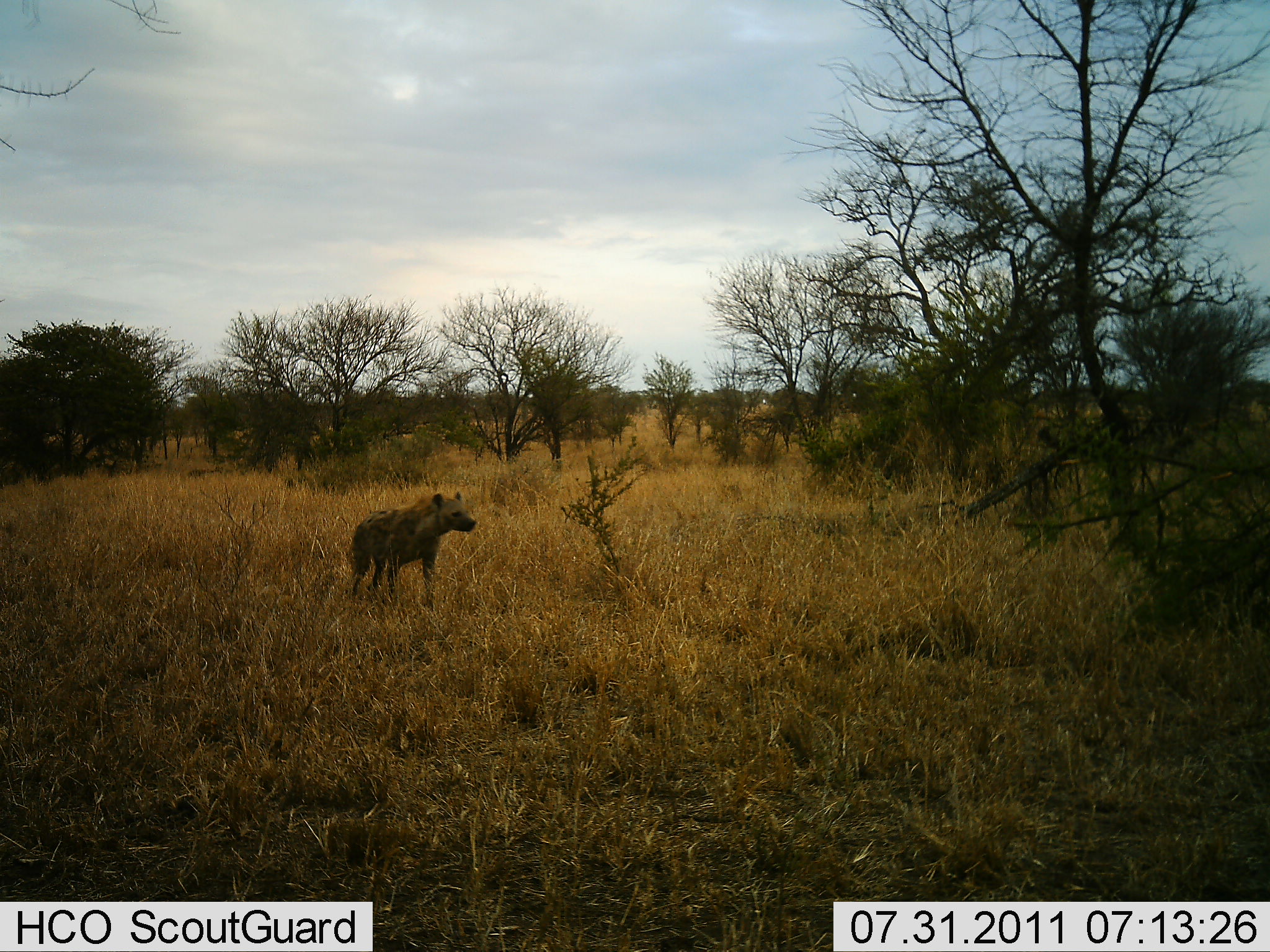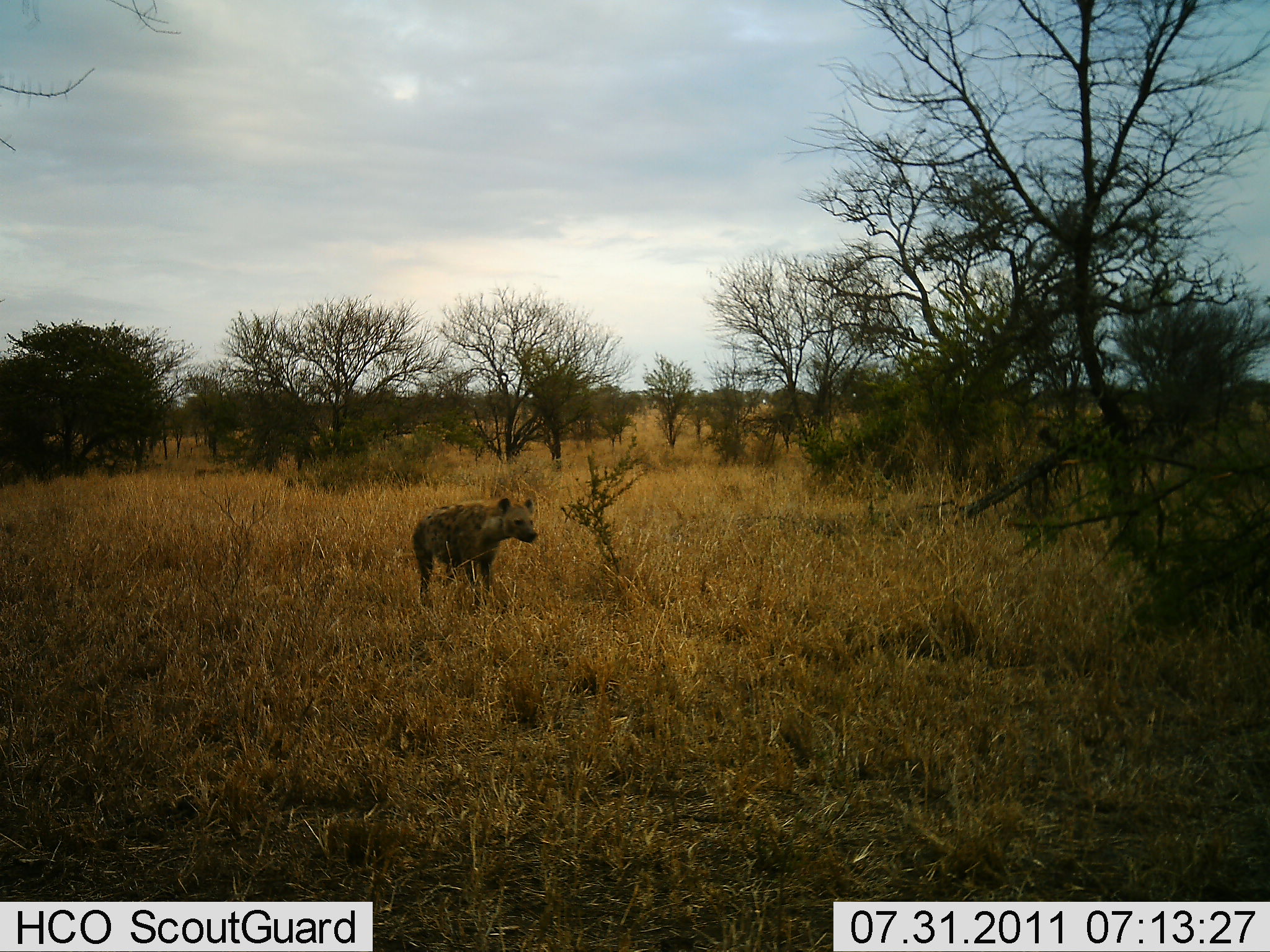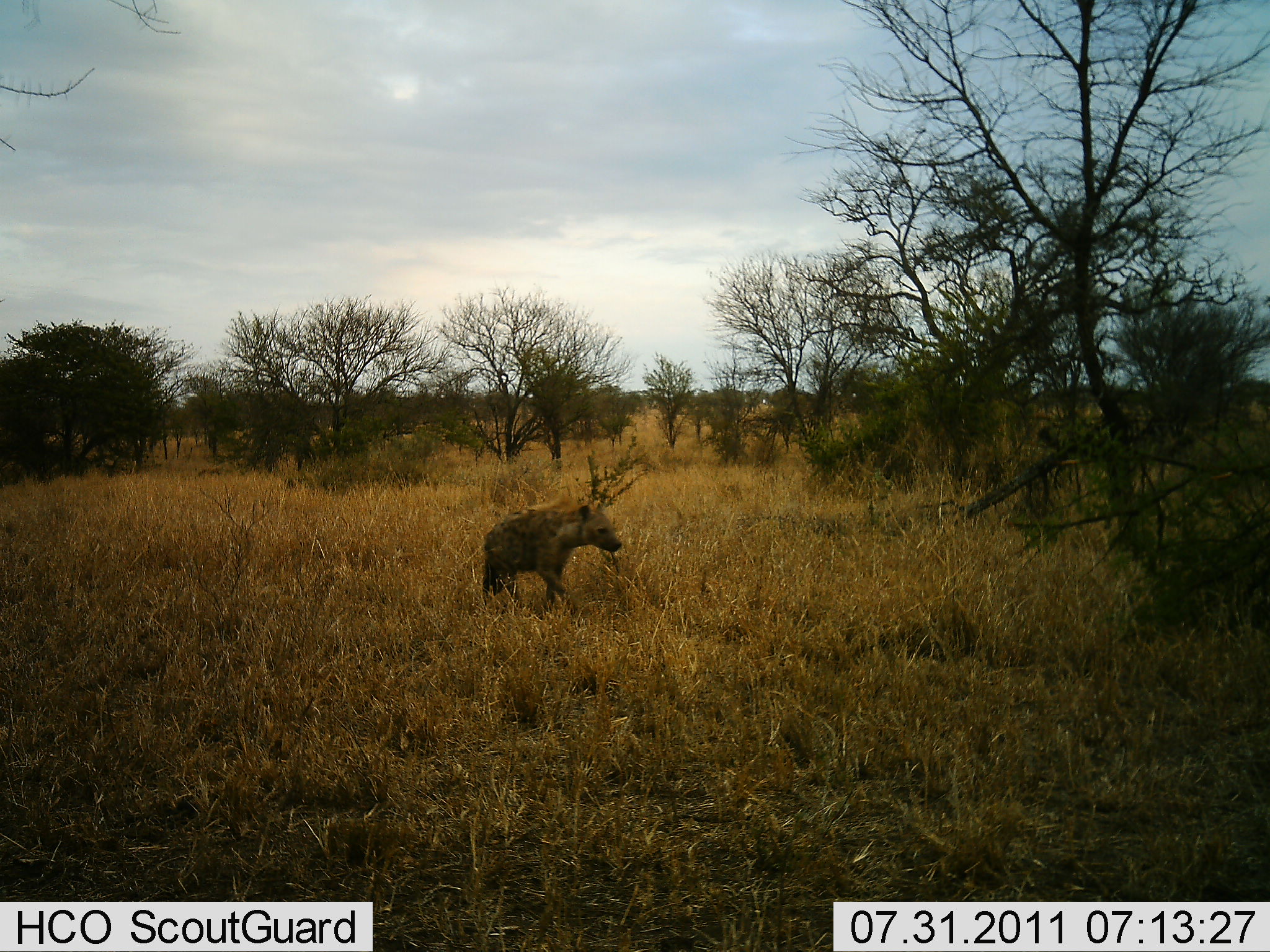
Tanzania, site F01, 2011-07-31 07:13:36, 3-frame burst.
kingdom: Animalia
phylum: Chordata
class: Mammalia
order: Carnivora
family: Hyaenidae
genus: Crocuta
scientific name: Crocuta crocuta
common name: spotted hyena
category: hyenaspotted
Hyenaspotted (spotted hyena) (Crocuta crocuta), count 1. Behavior (volunteer vote fractions): standing 17%, resting 0%, moving 83%, interacting 0%. Young present (vote fraction): 0%. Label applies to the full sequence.